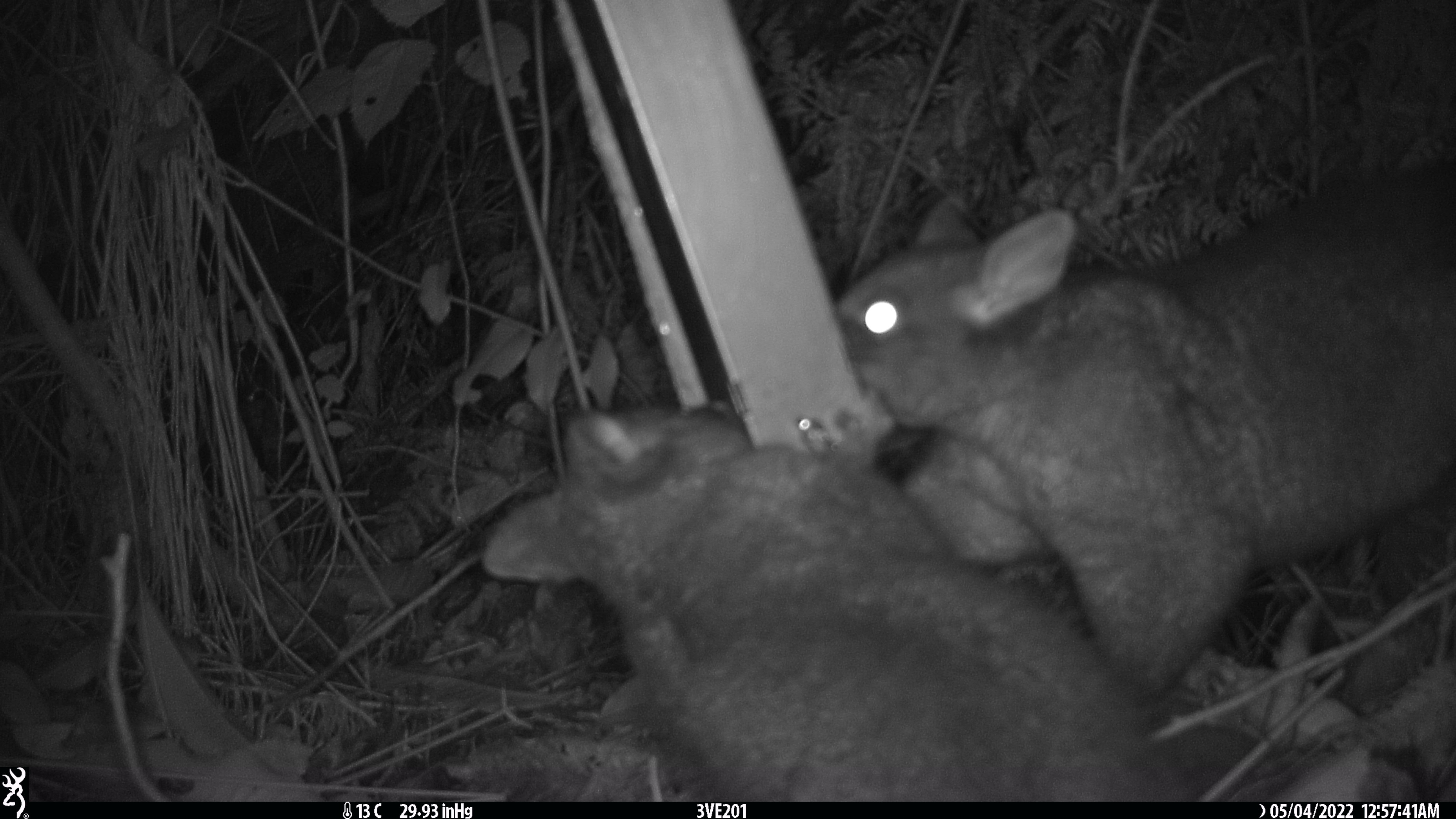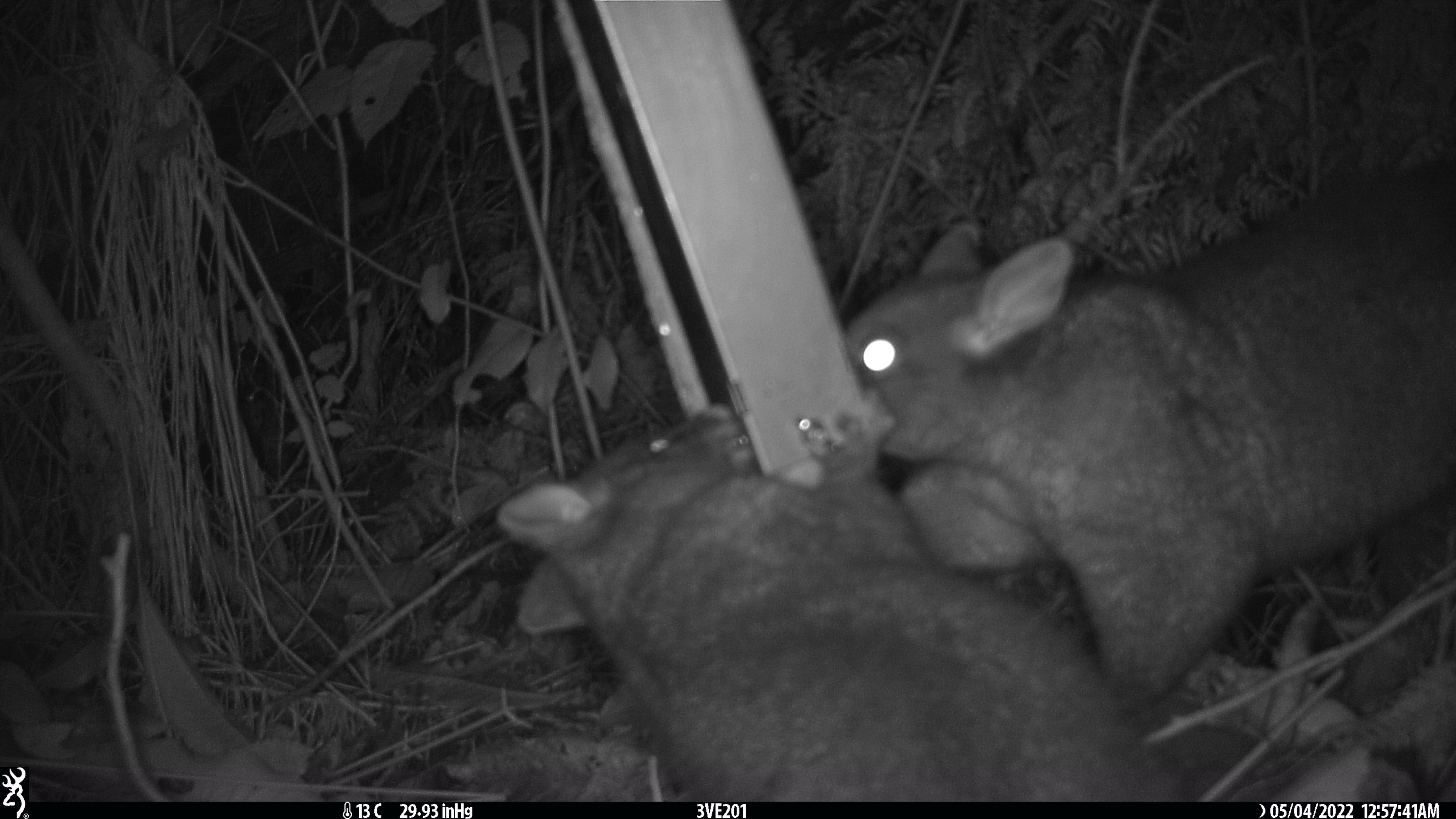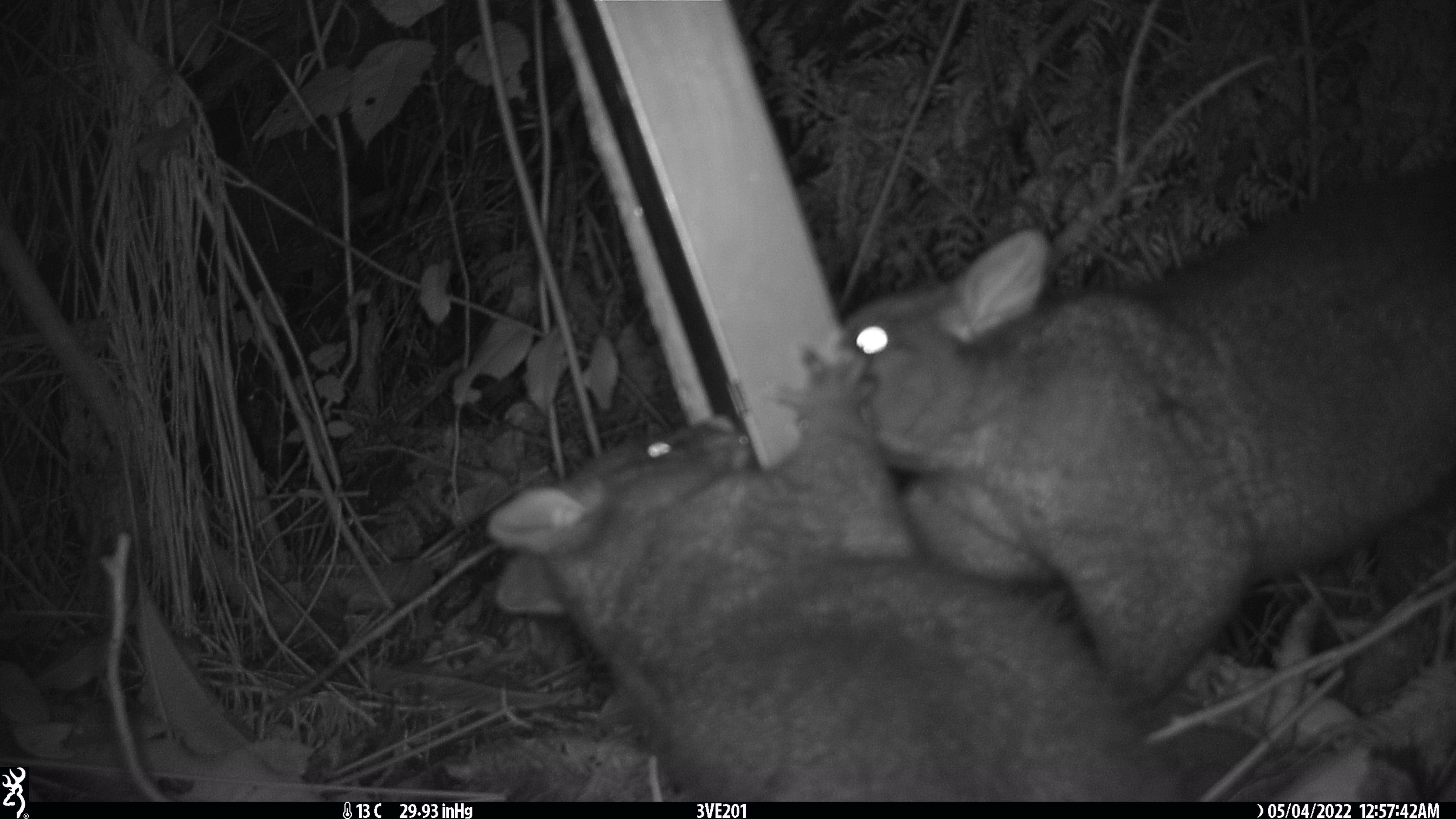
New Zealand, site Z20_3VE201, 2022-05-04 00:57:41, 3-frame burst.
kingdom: Animalia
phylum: Chordata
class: Mammalia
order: Diprotodontia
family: Phalangeridae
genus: Trichosurus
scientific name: Trichosurus vulpecula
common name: common brushtail possum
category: possum